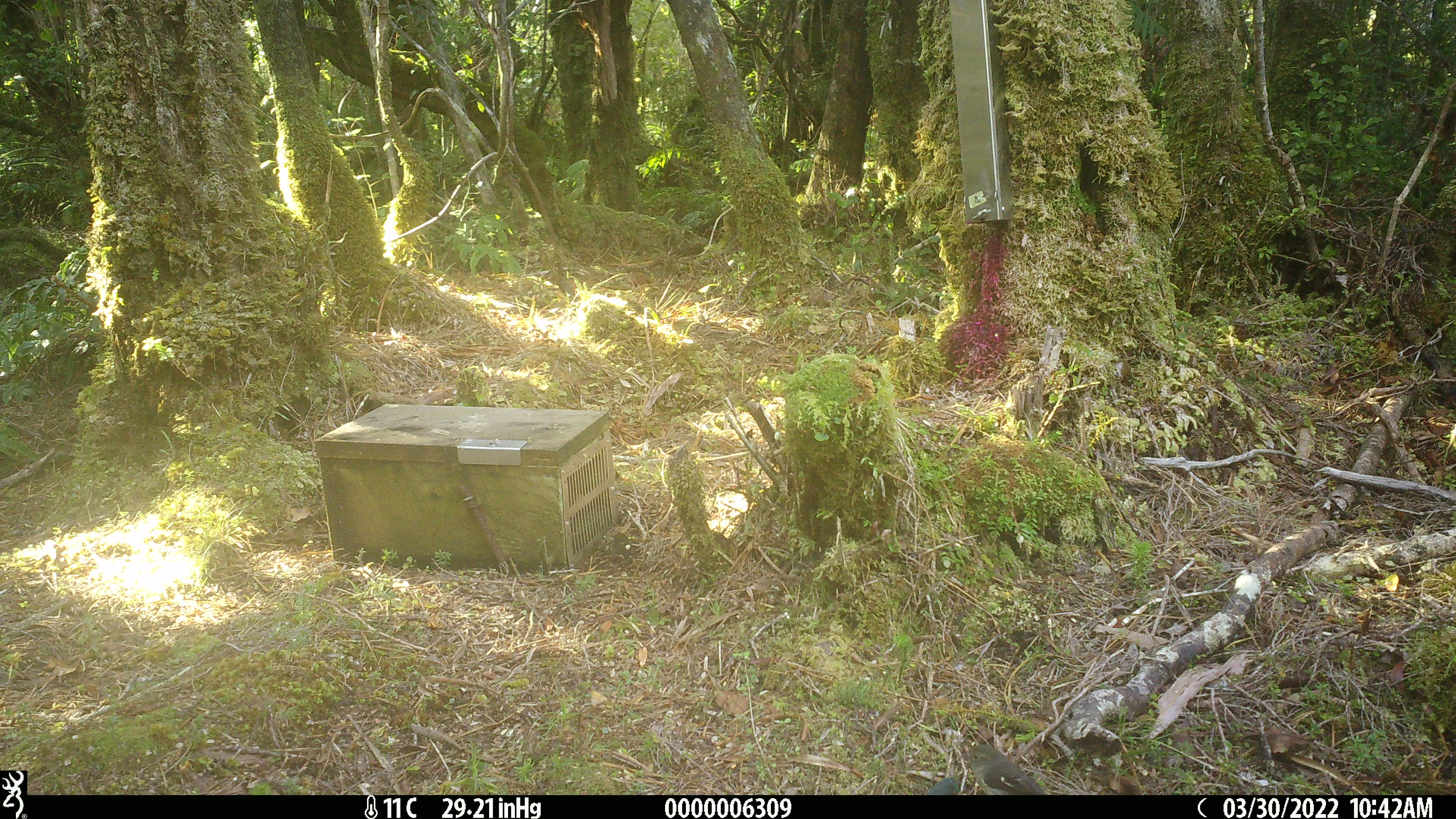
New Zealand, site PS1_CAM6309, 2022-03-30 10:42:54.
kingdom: Animalia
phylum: Chordata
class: Aves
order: Passeriformes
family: Petroicidae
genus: Petroica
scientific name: Petroica macrocephala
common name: tomtit